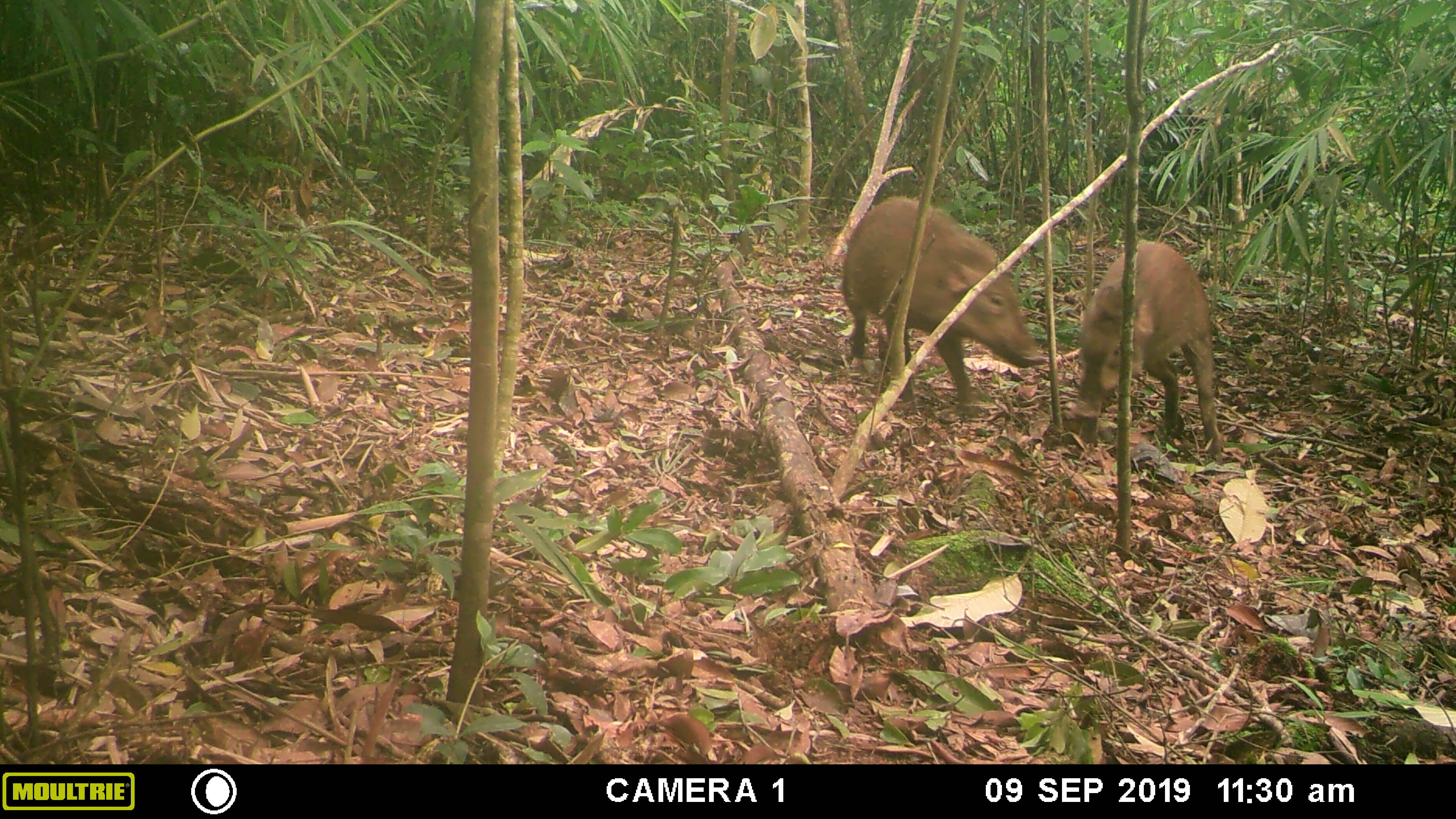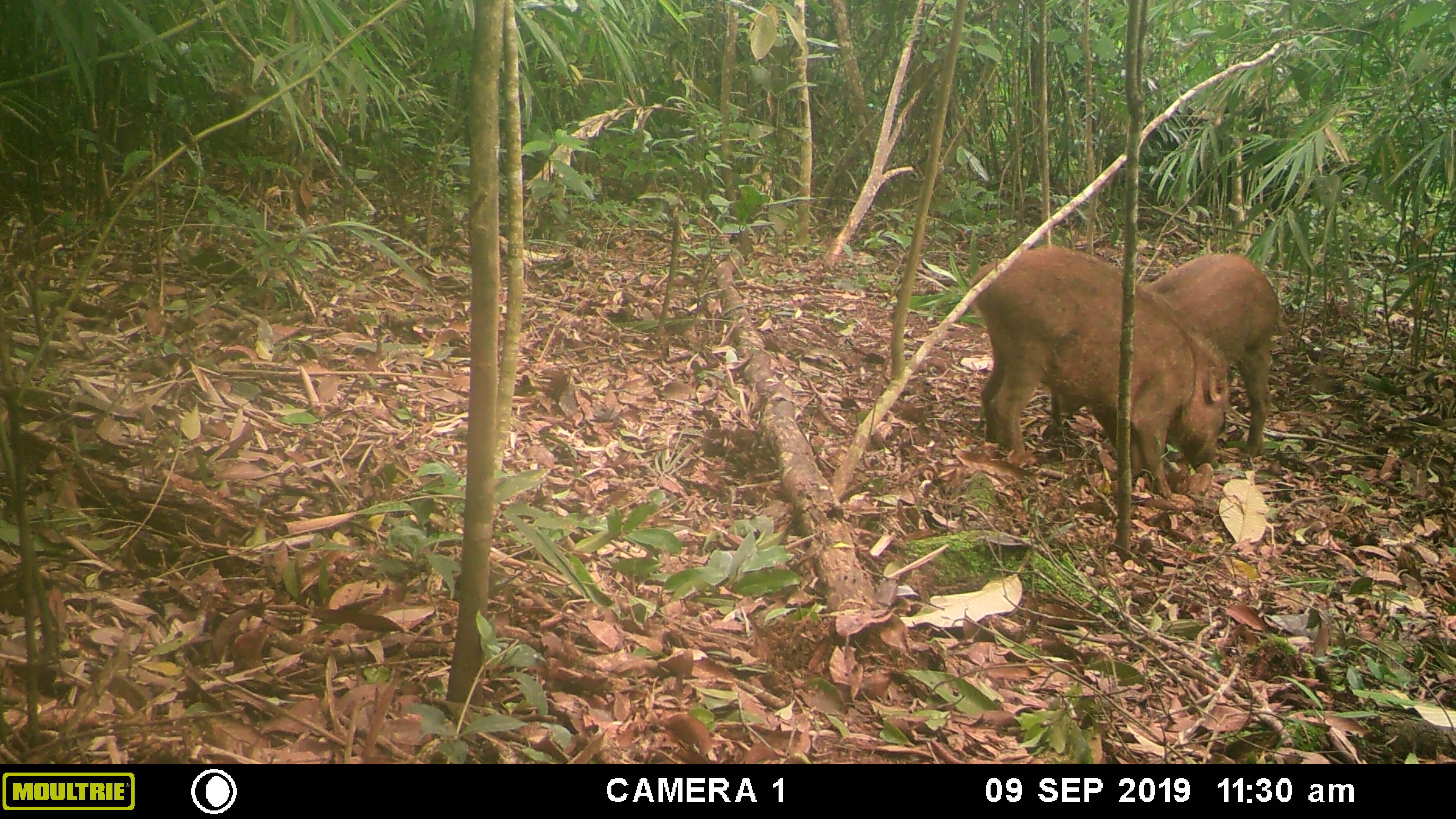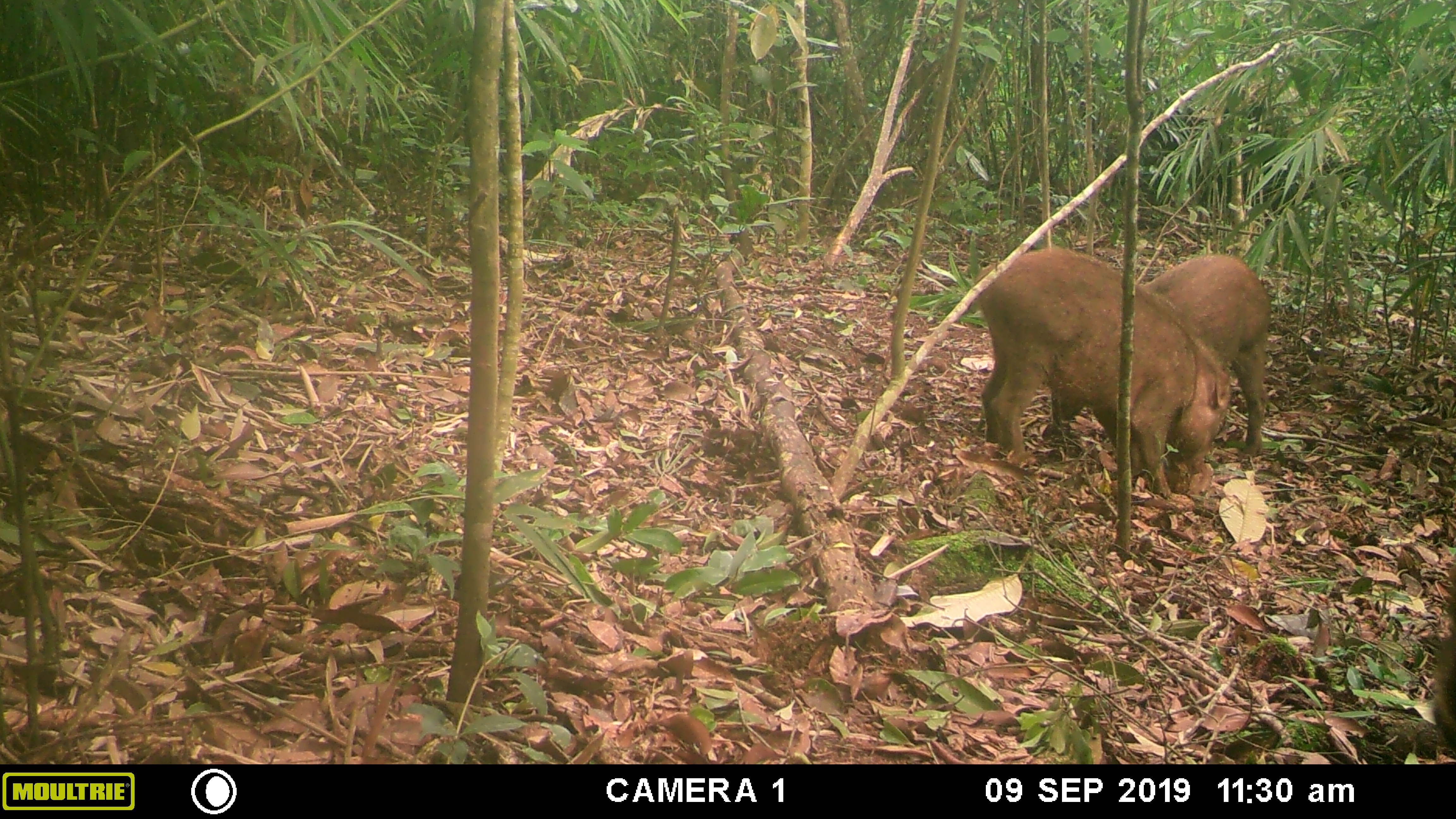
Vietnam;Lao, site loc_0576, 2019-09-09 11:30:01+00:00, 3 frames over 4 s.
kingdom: Animalia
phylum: Chordata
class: Mammalia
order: Artiodactyla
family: Suidae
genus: Sus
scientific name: Sus scrofa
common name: eurasian wild pig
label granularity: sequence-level